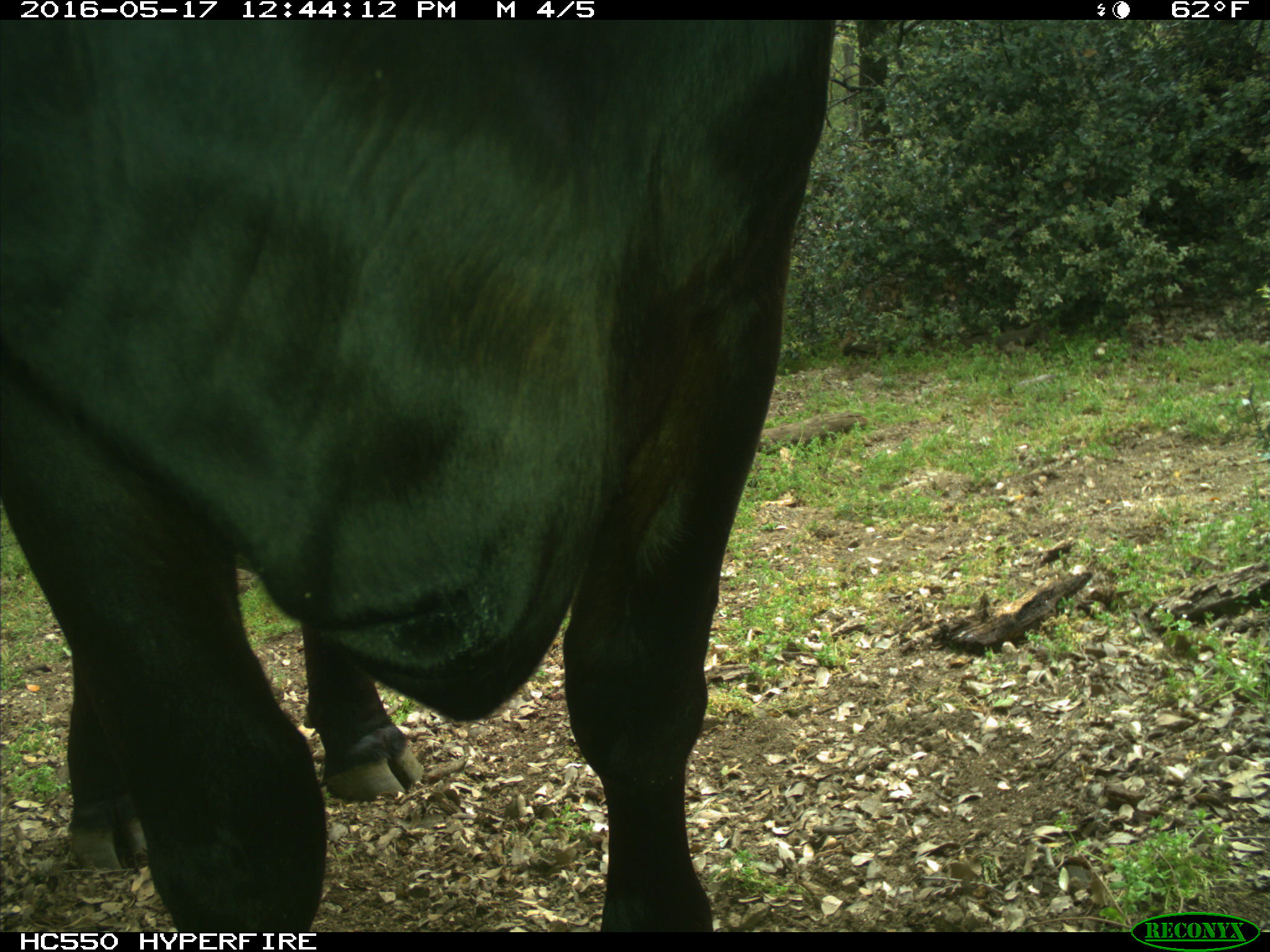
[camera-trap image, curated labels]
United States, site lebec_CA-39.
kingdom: Animalia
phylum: Chordata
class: Mammalia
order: Artiodactyla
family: Bovidae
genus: Bos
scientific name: Bos taurus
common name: domestic cow